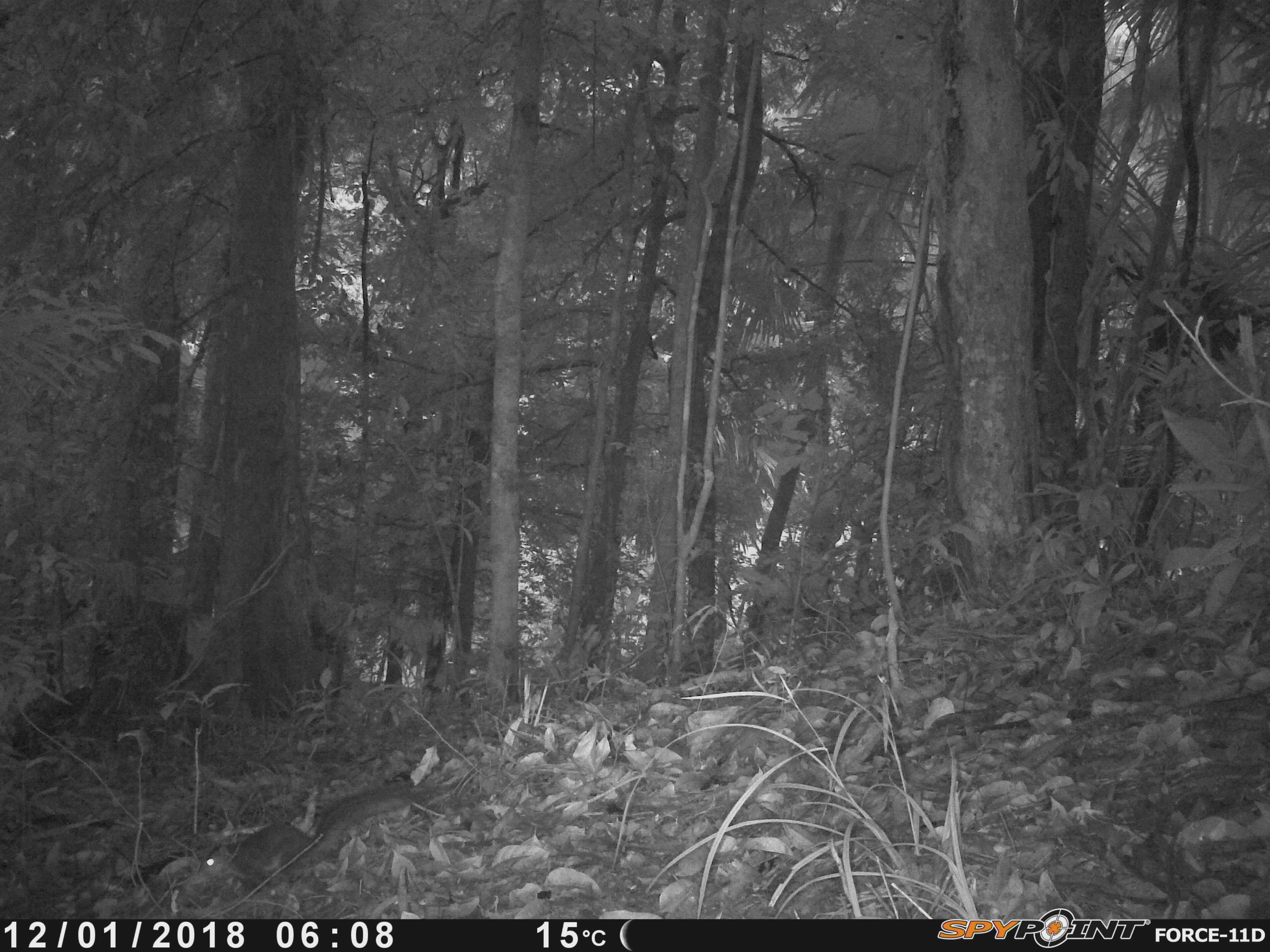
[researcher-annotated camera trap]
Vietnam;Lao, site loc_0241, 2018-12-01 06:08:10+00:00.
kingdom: Animalia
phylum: Chordata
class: Mammalia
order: Rodentia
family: Sciuridae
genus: Dremomys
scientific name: Dremomys rufigenis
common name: red-cheeked squirrel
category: red cheeked squirrel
Red cheeked squirrel (red-cheeked squirrel) (Dremomys rufigenis). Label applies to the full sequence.